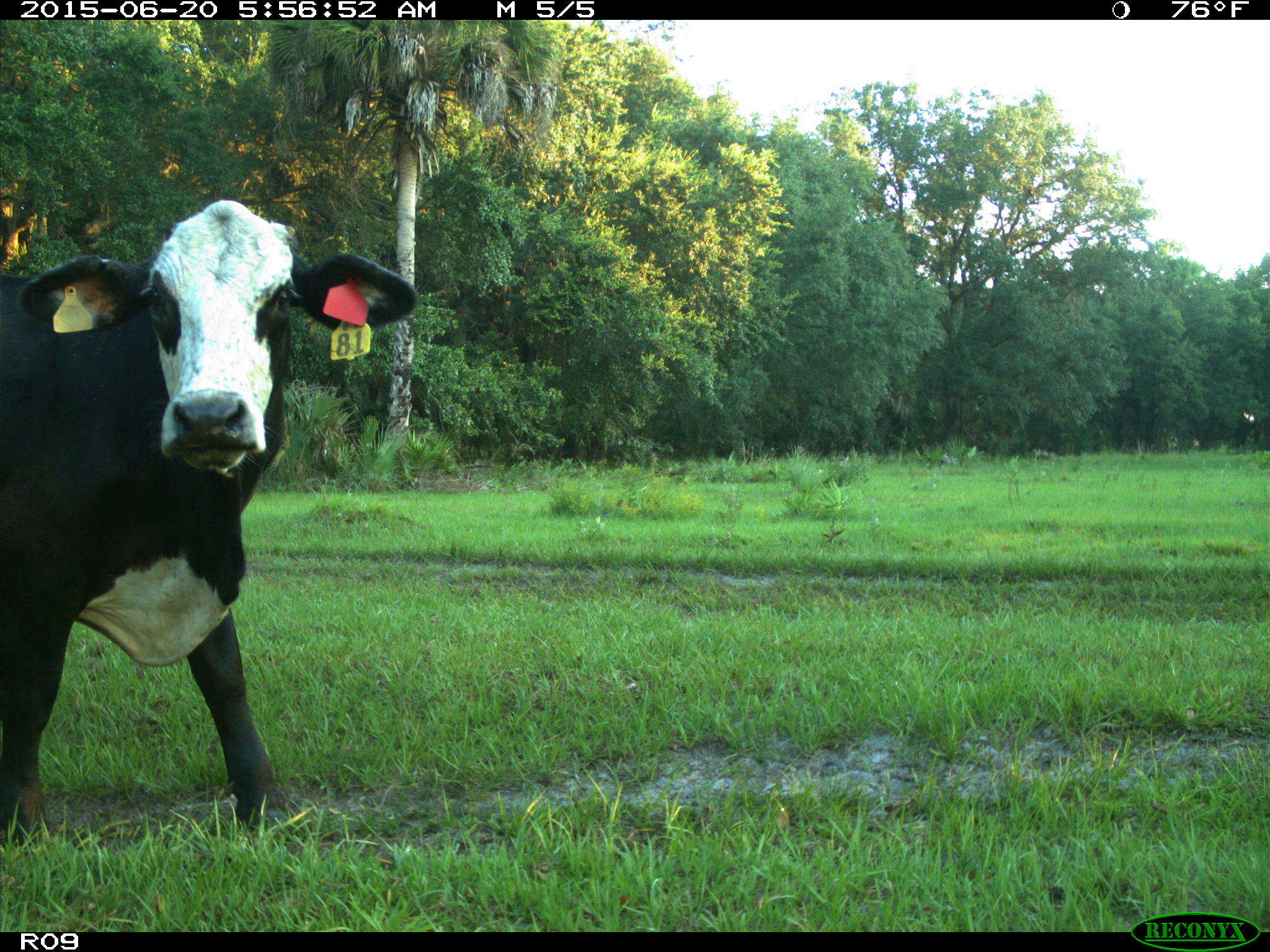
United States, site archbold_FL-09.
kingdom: Animalia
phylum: Chordata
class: Mammalia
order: Artiodactyla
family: Bovidae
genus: Bos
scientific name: Bos taurus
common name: domestic cow